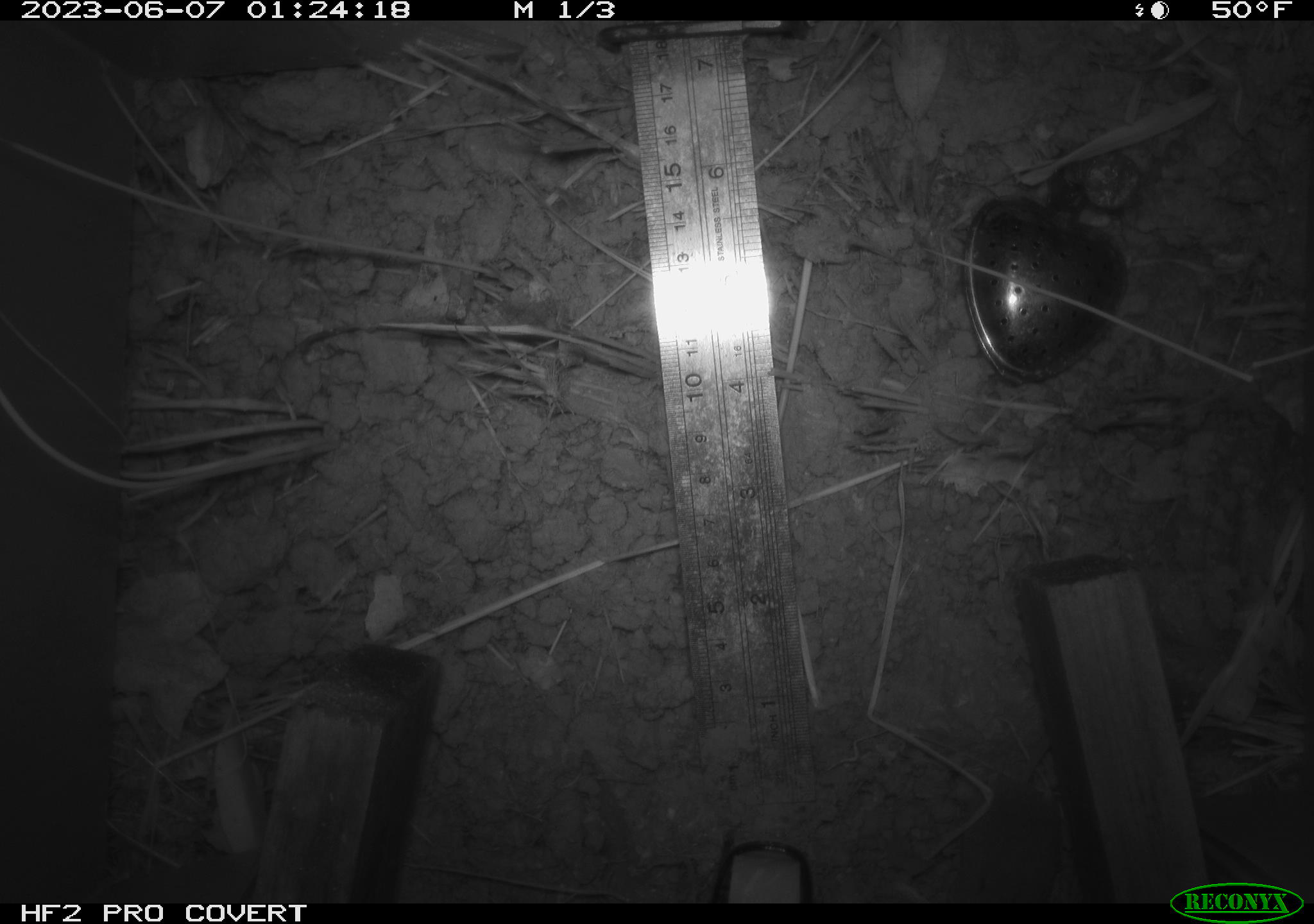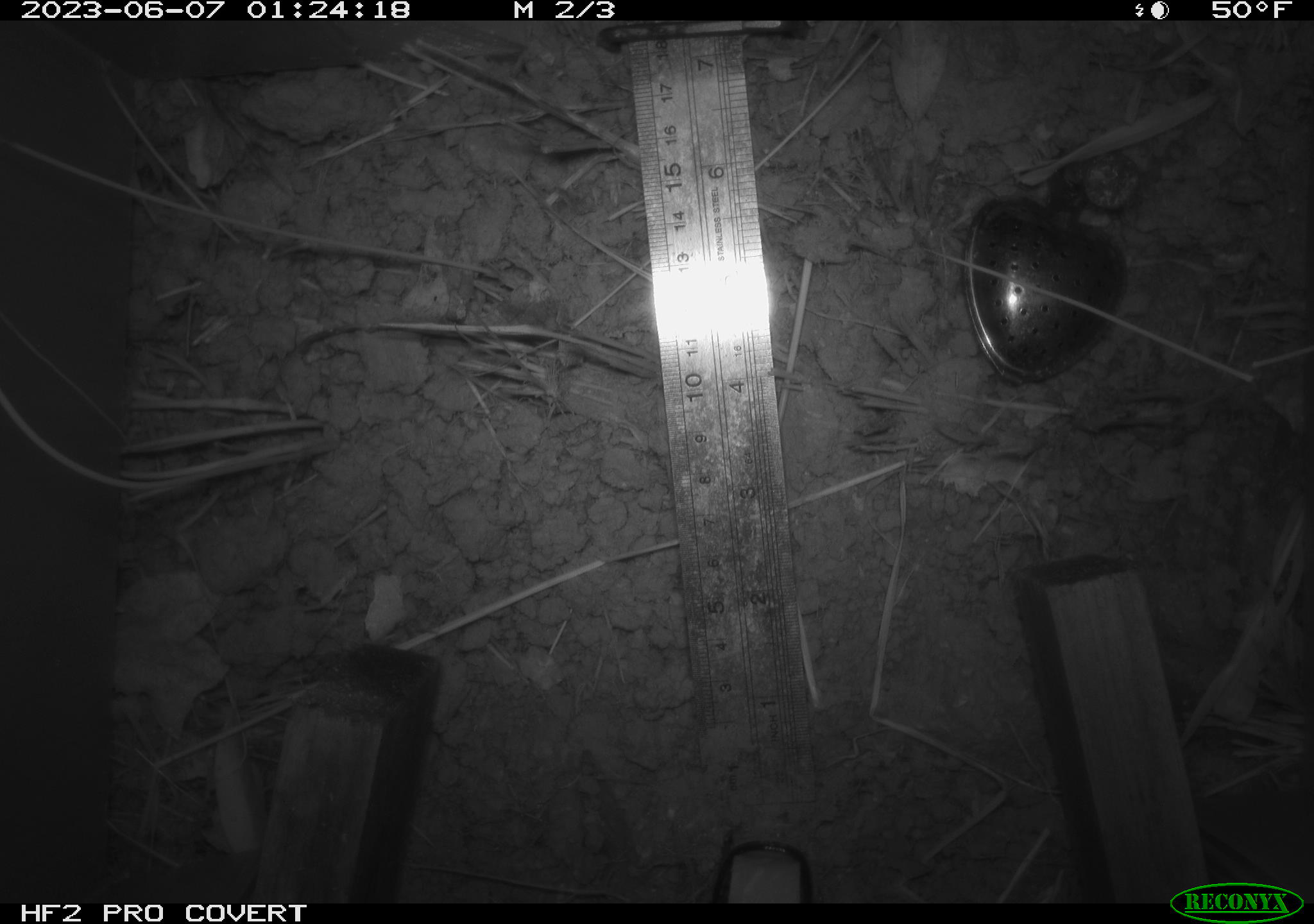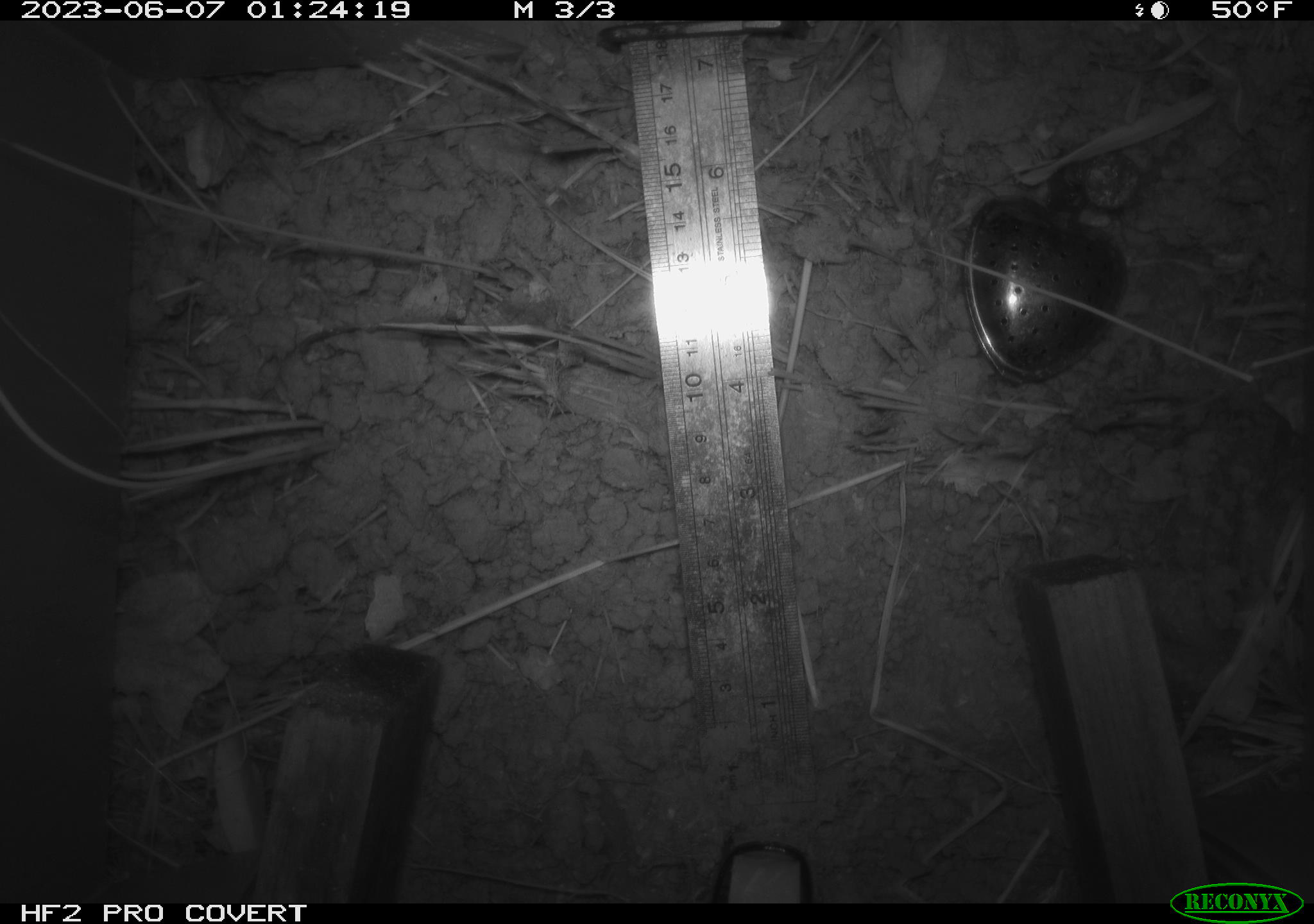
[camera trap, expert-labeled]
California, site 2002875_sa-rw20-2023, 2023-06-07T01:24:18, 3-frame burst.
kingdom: Animalia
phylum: Chordata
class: Mammalia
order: Eulipotyphla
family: Soricidae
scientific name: Soricidae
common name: shrews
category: soricidae family